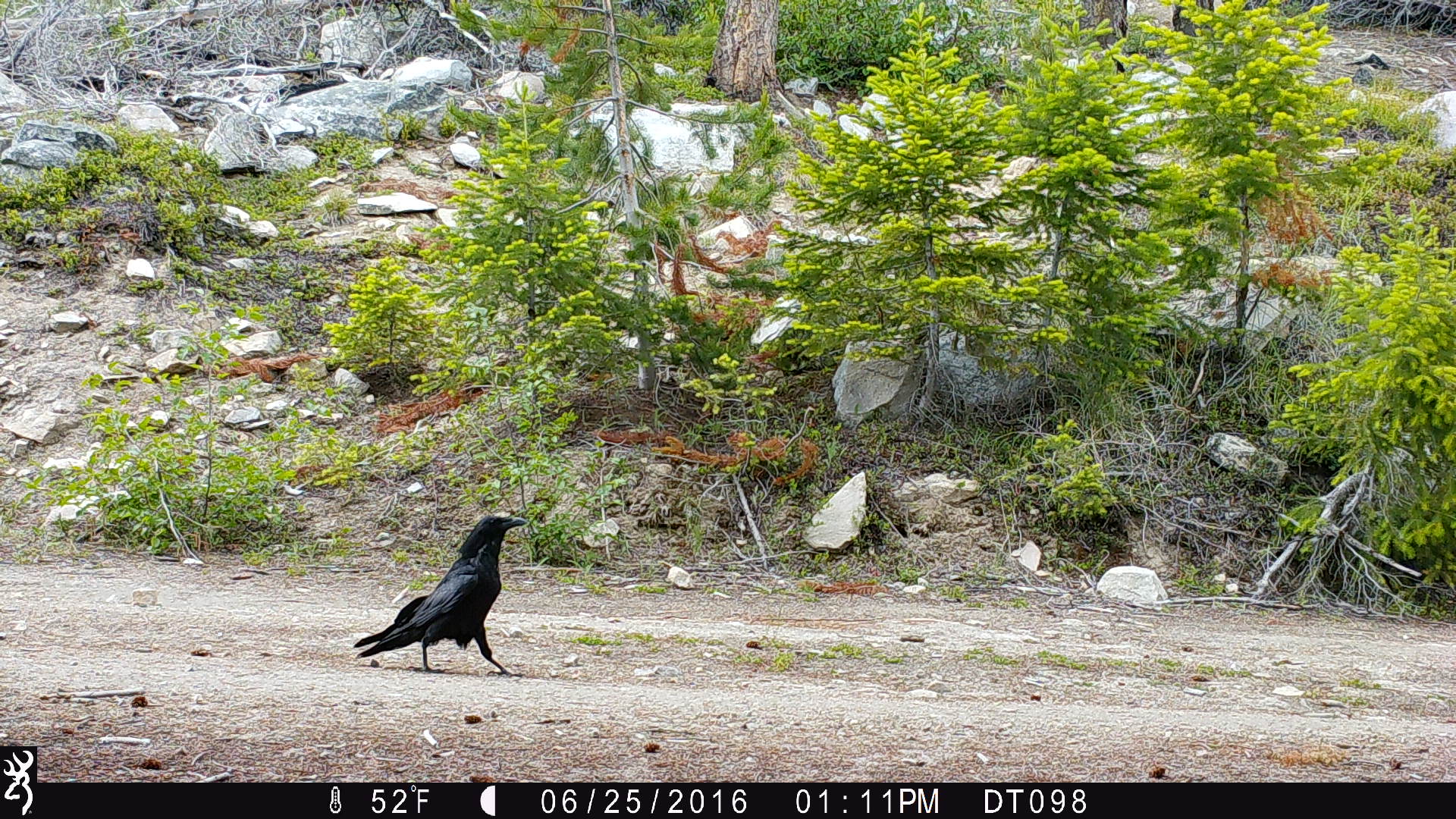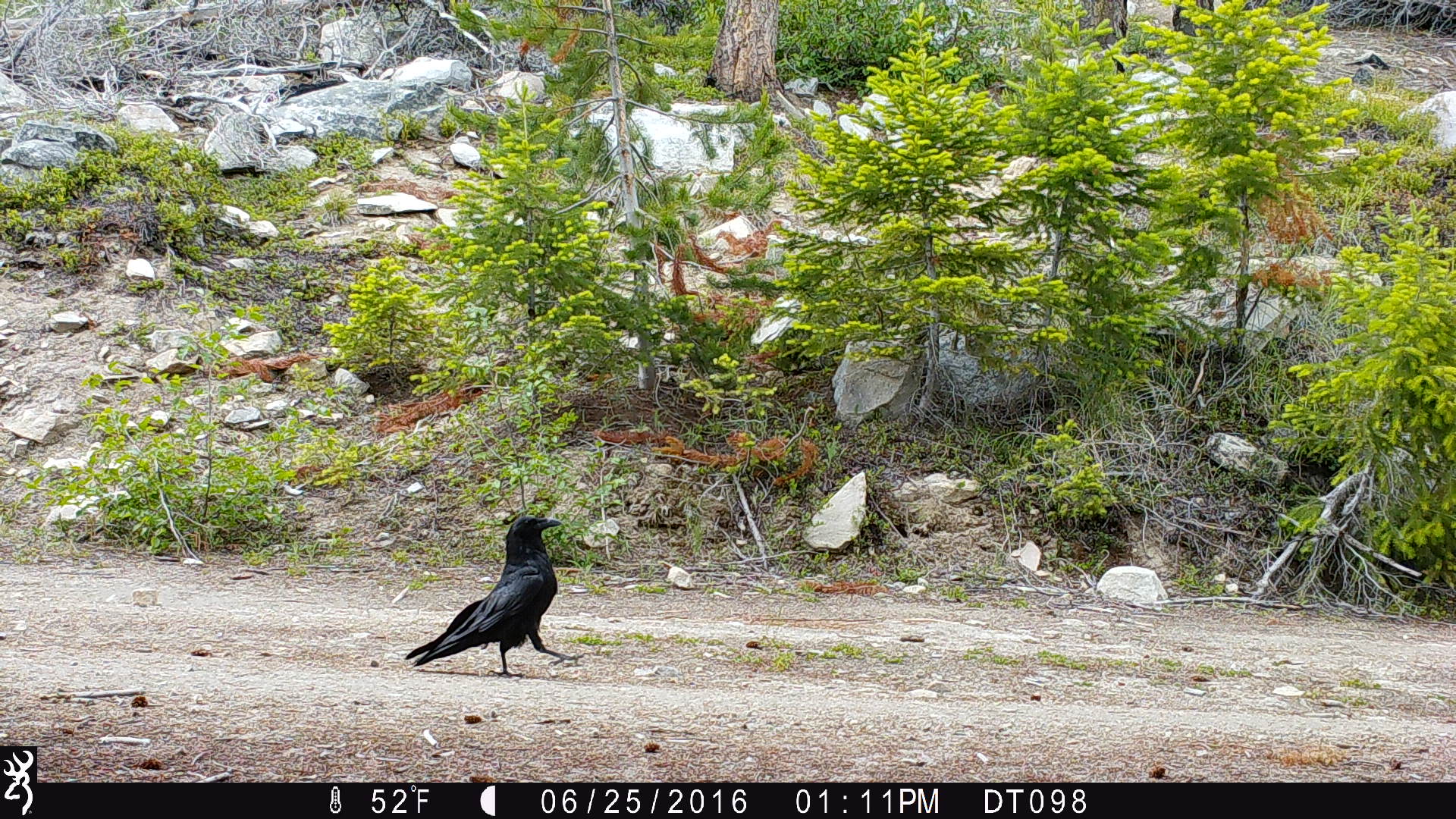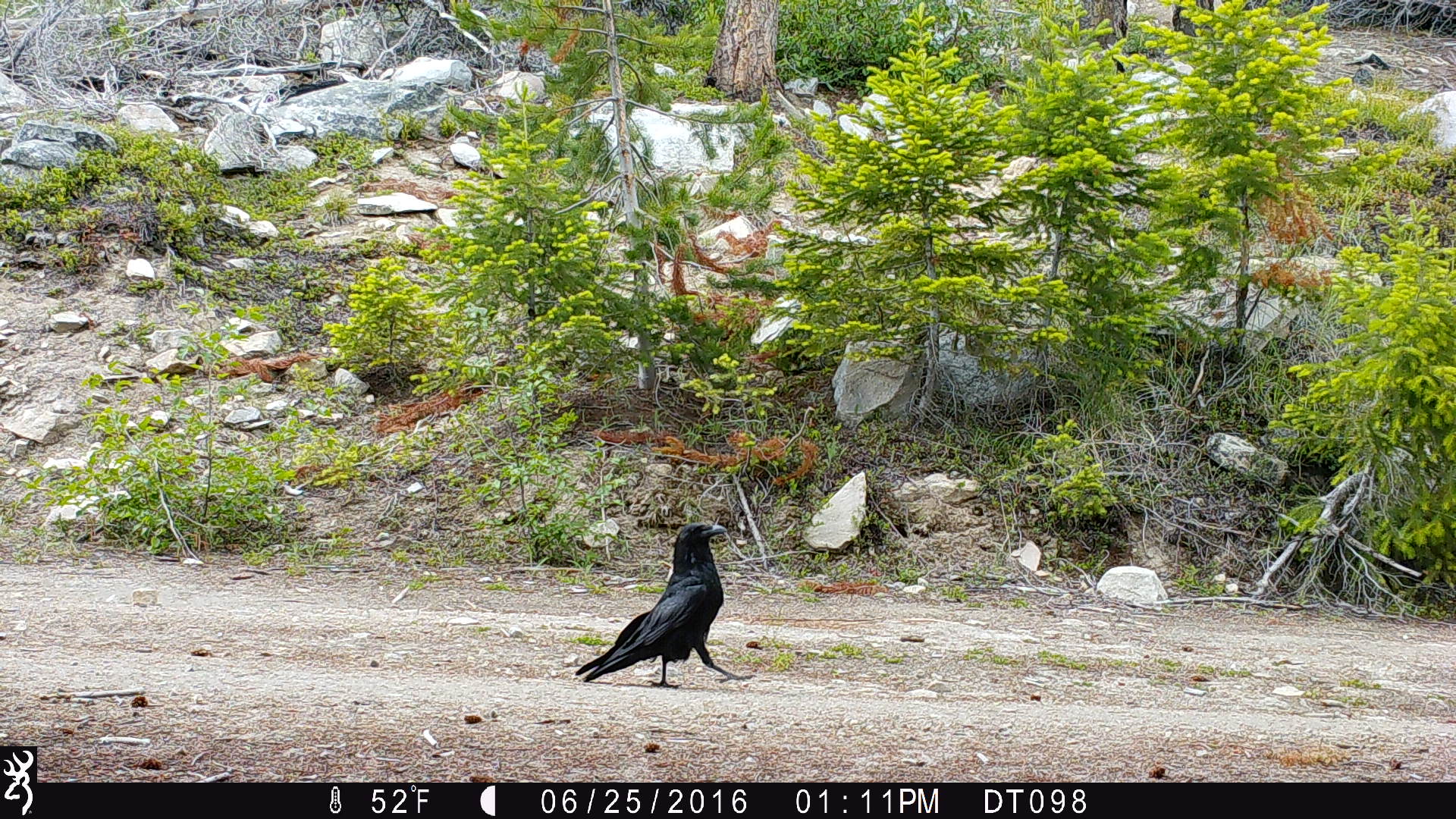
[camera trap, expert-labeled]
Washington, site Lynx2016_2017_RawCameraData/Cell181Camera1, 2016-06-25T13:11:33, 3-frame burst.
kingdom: Animalia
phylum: Chordata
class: Aves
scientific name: Aves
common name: birds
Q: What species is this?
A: Aves (birds).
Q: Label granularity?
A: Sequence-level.